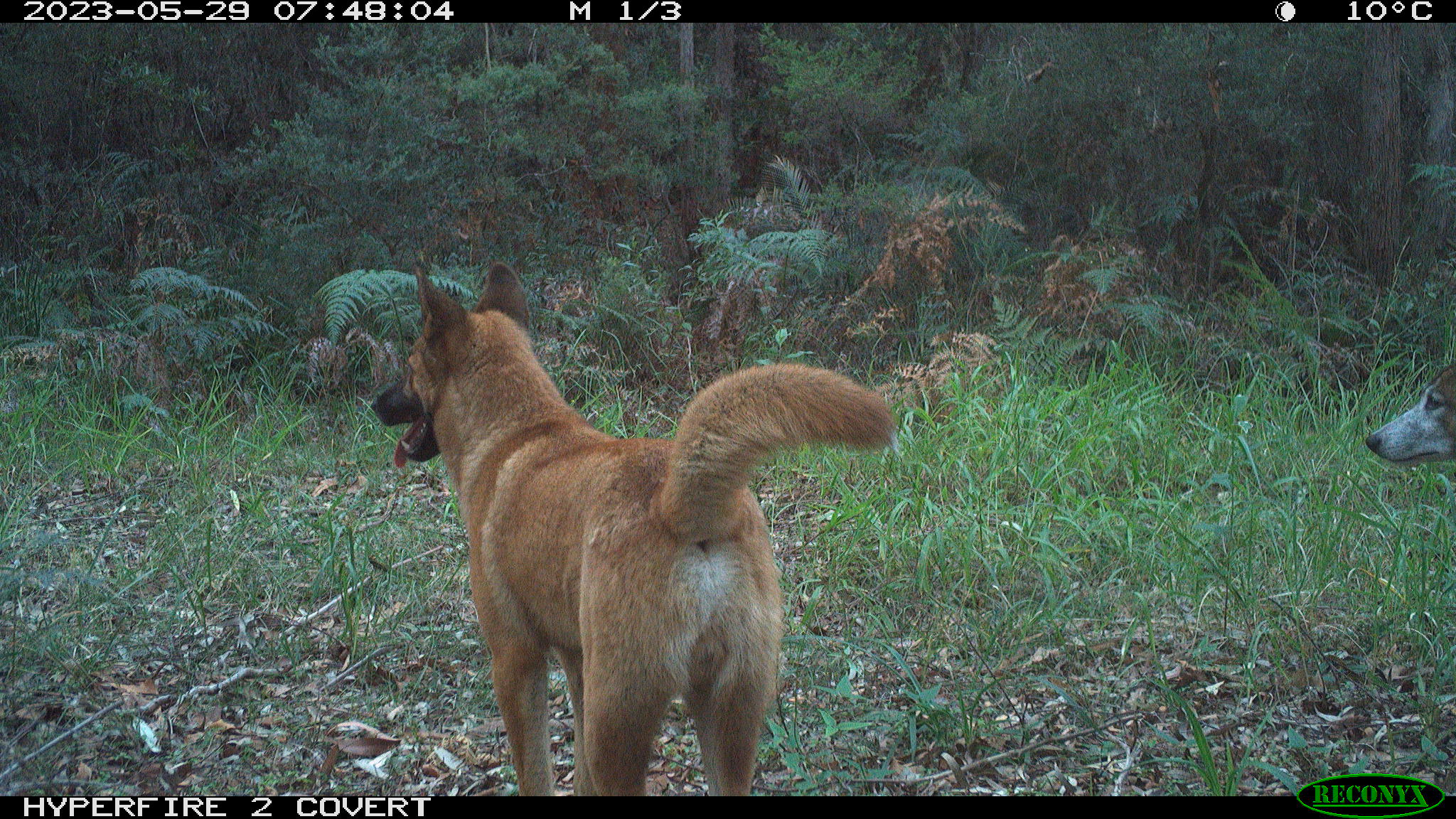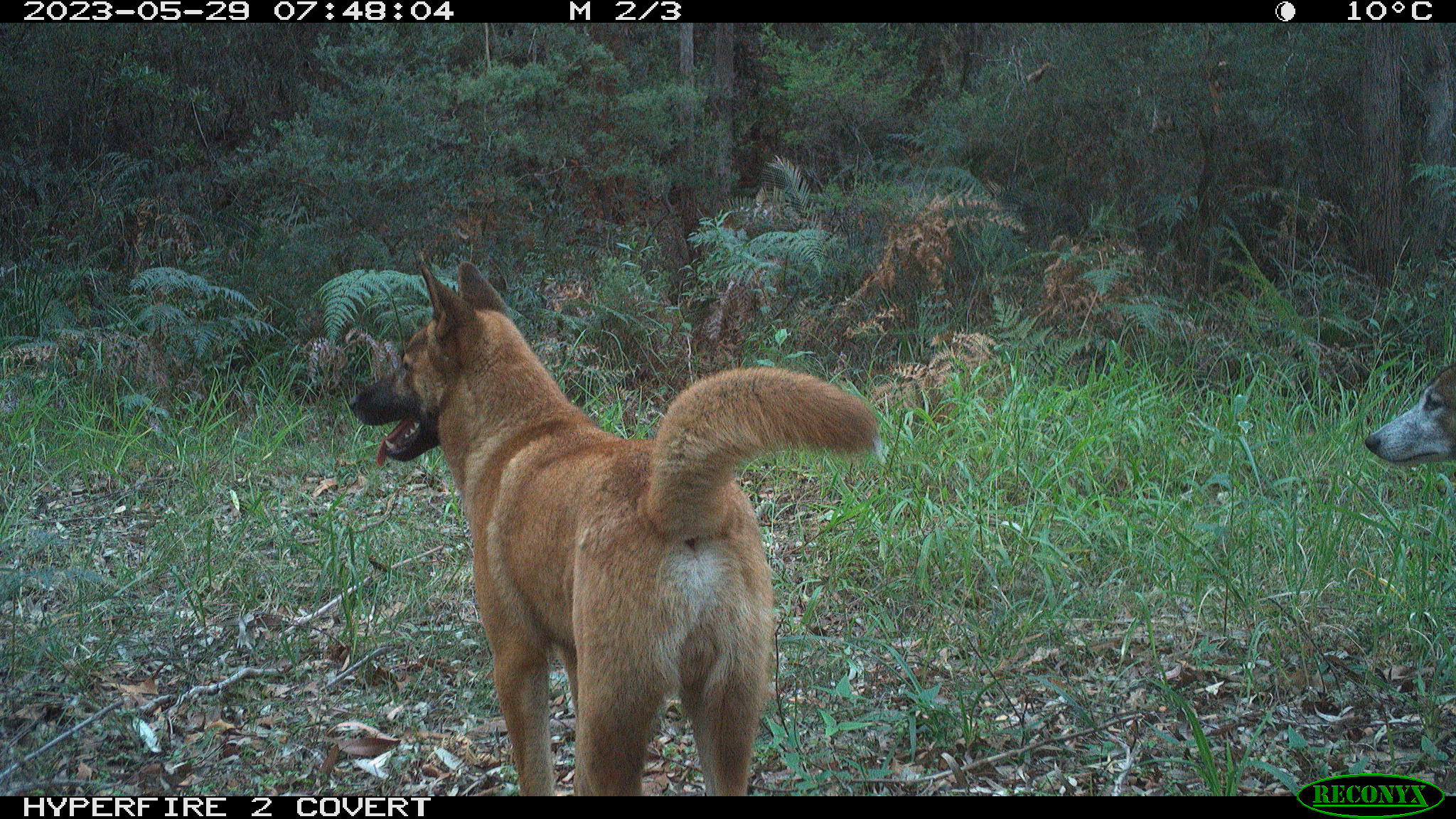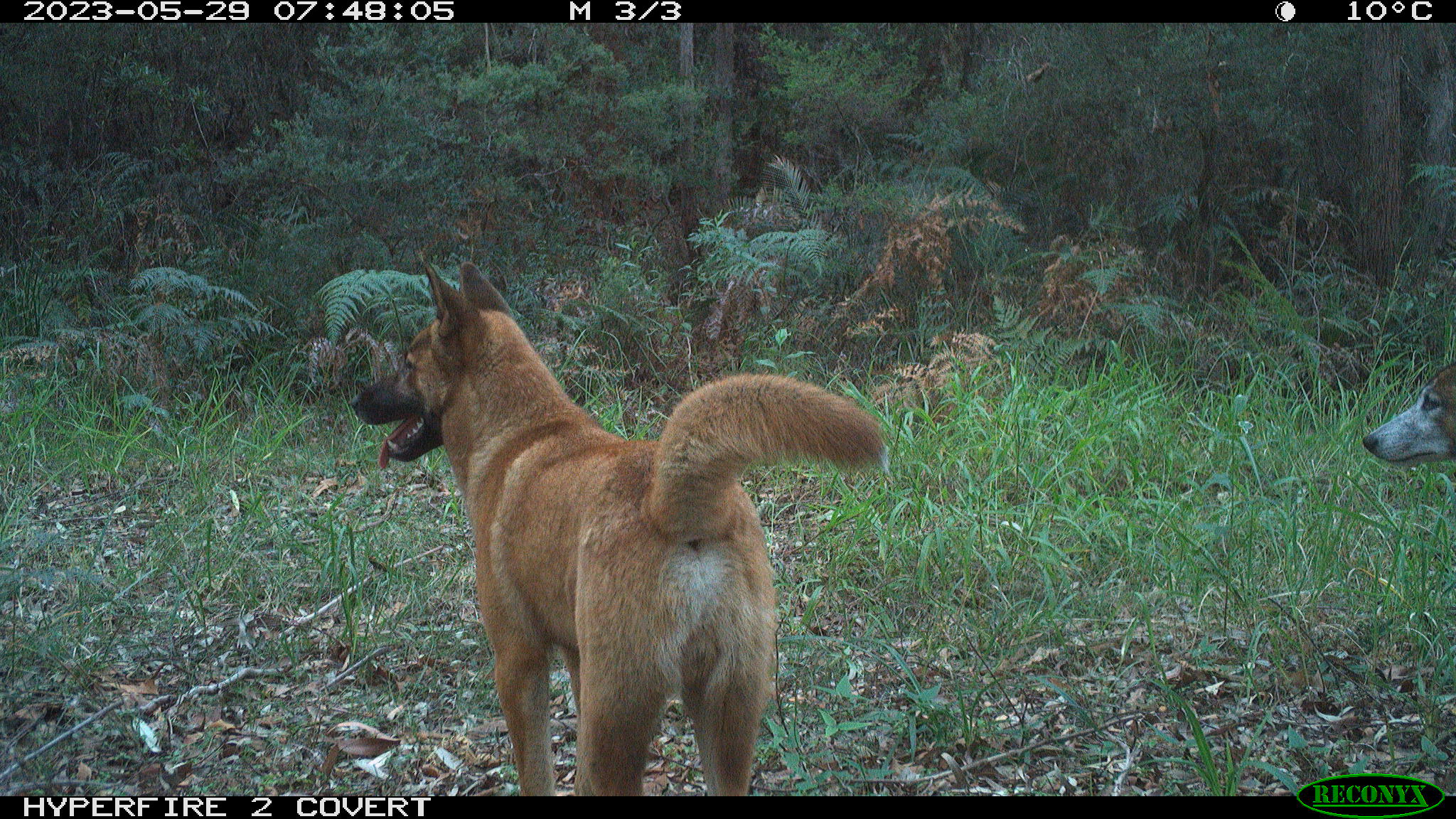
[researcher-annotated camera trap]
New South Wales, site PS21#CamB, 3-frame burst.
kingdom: Animalia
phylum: Chordata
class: Mammalia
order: Carnivora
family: Canidae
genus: Canis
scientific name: Canis familiaris dingo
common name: dingo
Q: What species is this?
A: Dingo (Canis familiaris dingo).